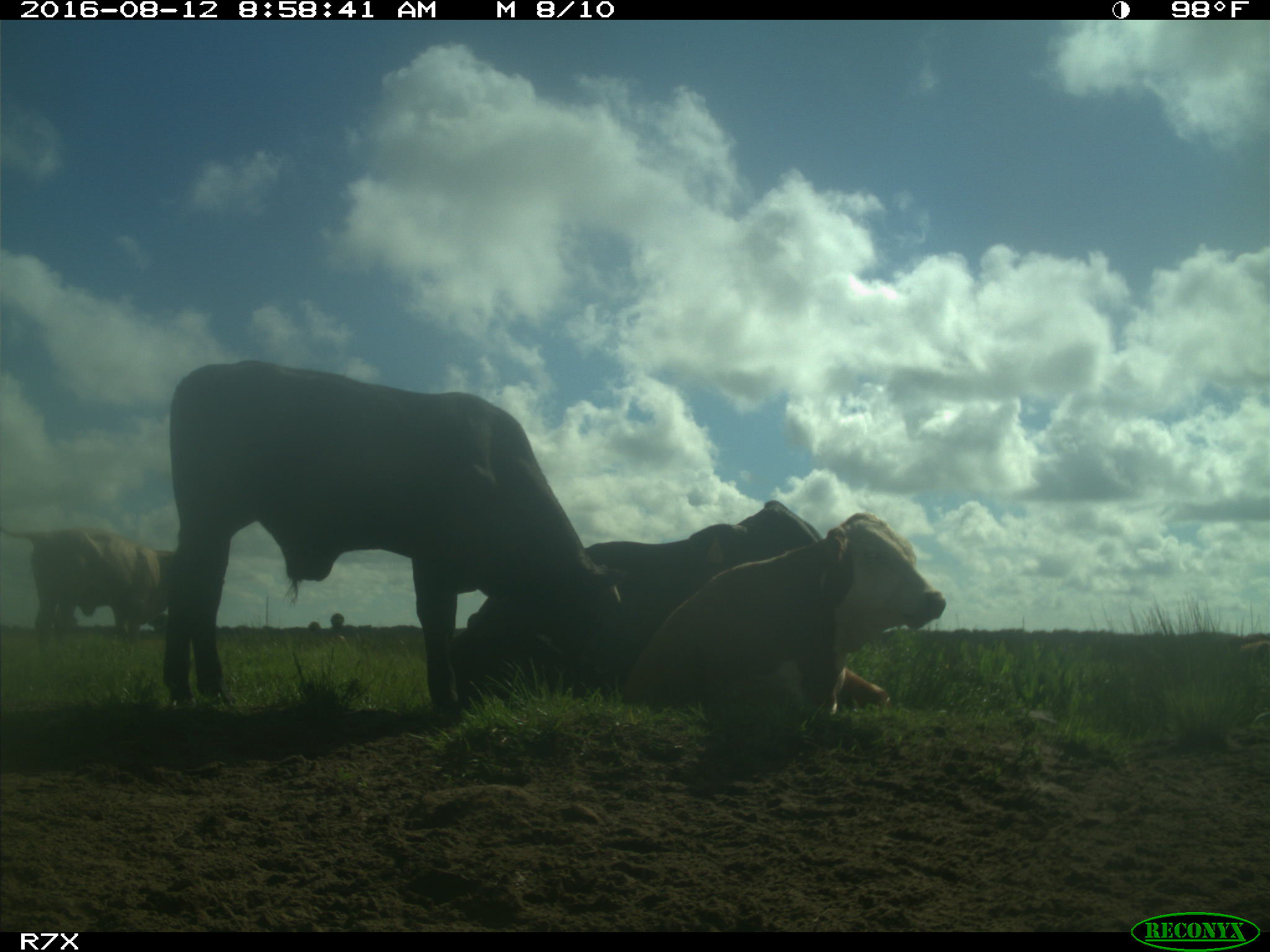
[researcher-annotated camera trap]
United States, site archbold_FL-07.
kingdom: Animalia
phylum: Chordata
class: Mammalia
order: Artiodactyla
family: Bovidae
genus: Bos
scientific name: Bos taurus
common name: domestic cow